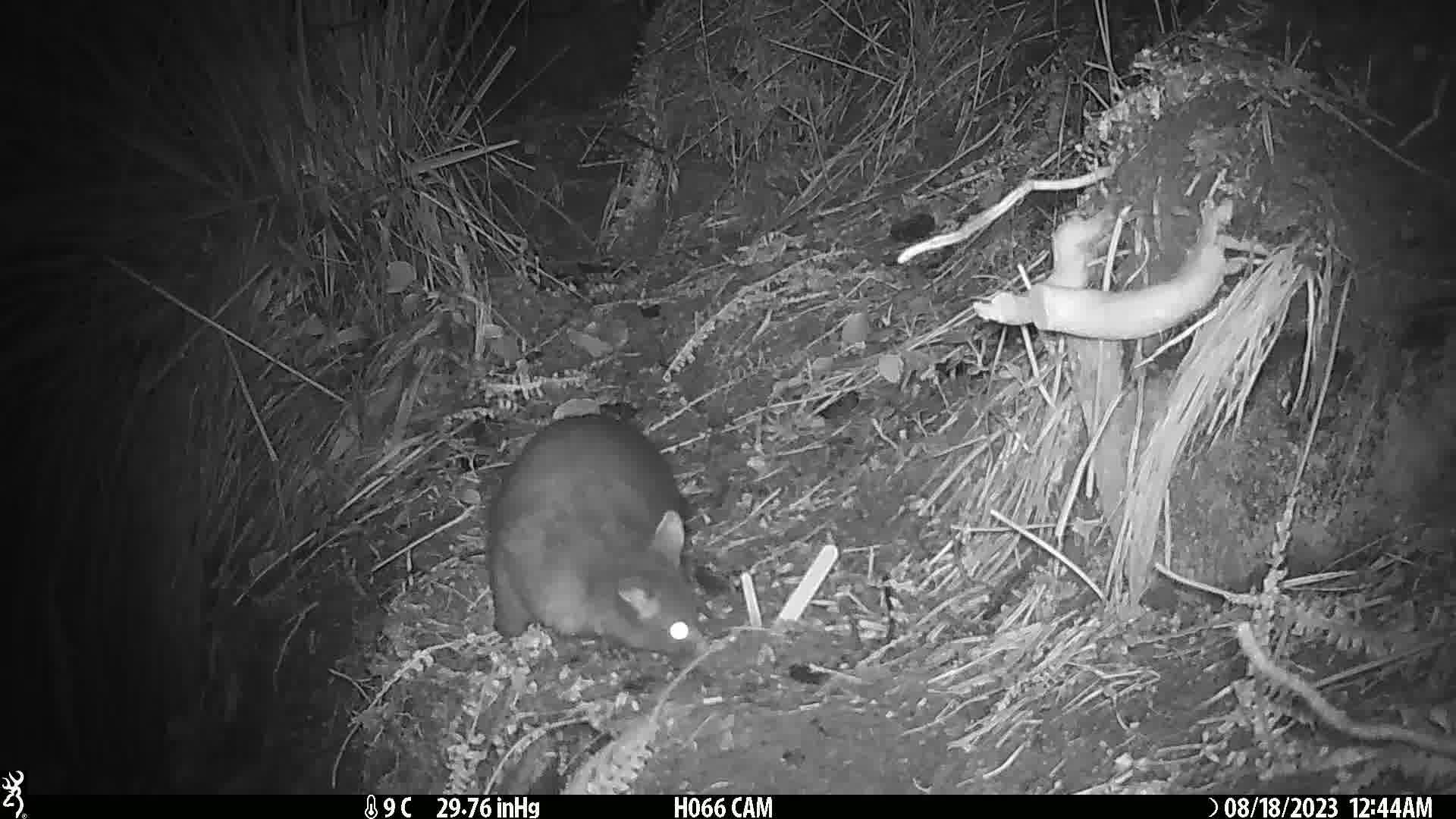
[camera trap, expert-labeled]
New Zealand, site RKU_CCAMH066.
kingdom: Animalia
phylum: Chordata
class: Mammalia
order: Diprotodontia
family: Phalangeridae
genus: Trichosurus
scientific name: Trichosurus vulpecula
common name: common brushtail possum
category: possum